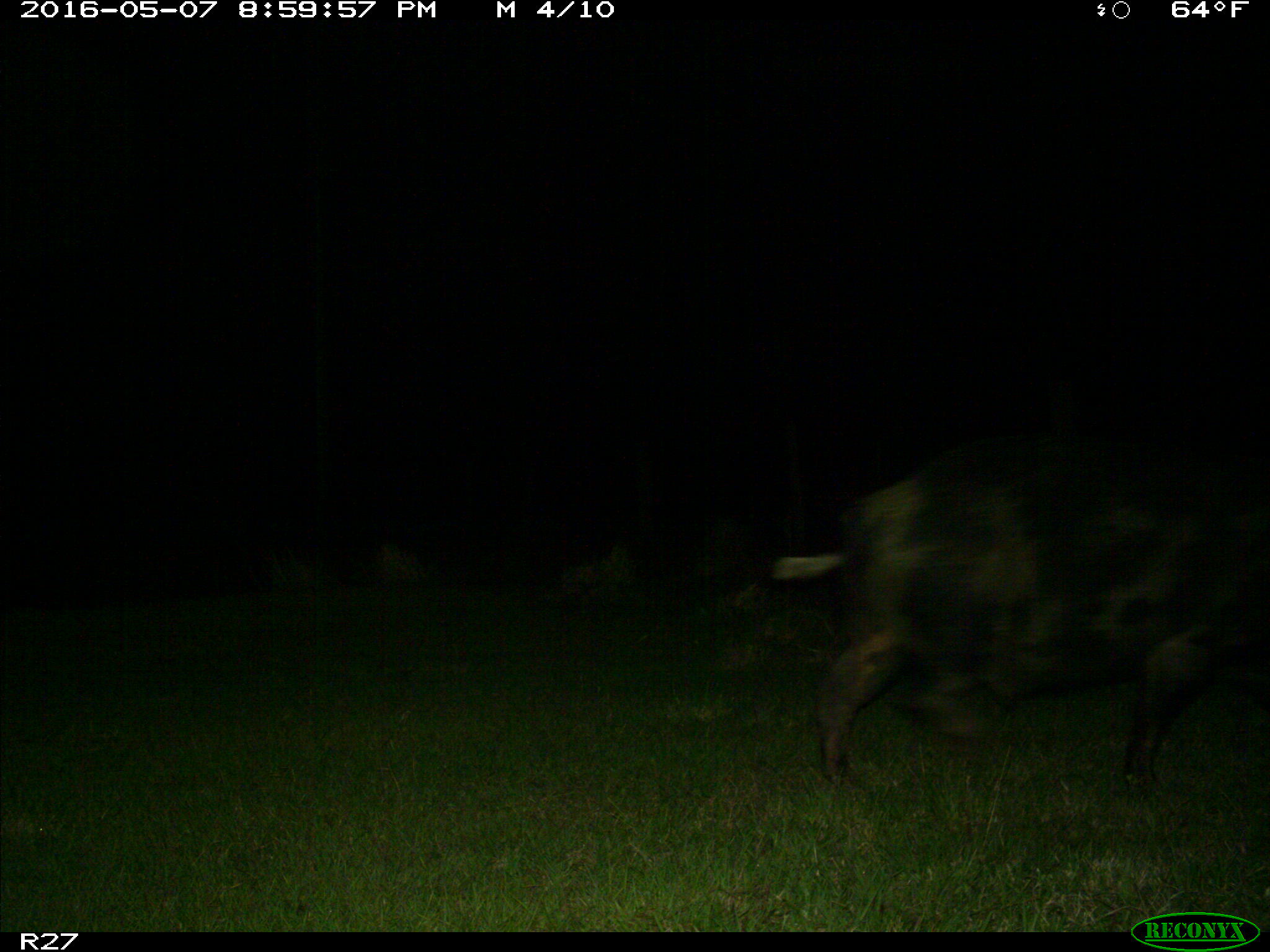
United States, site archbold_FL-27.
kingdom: Animalia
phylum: Chordata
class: Mammalia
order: Artiodactyla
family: Suidae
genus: Sus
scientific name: Sus scrofa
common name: wild boar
Sus scrofa (wild boar).